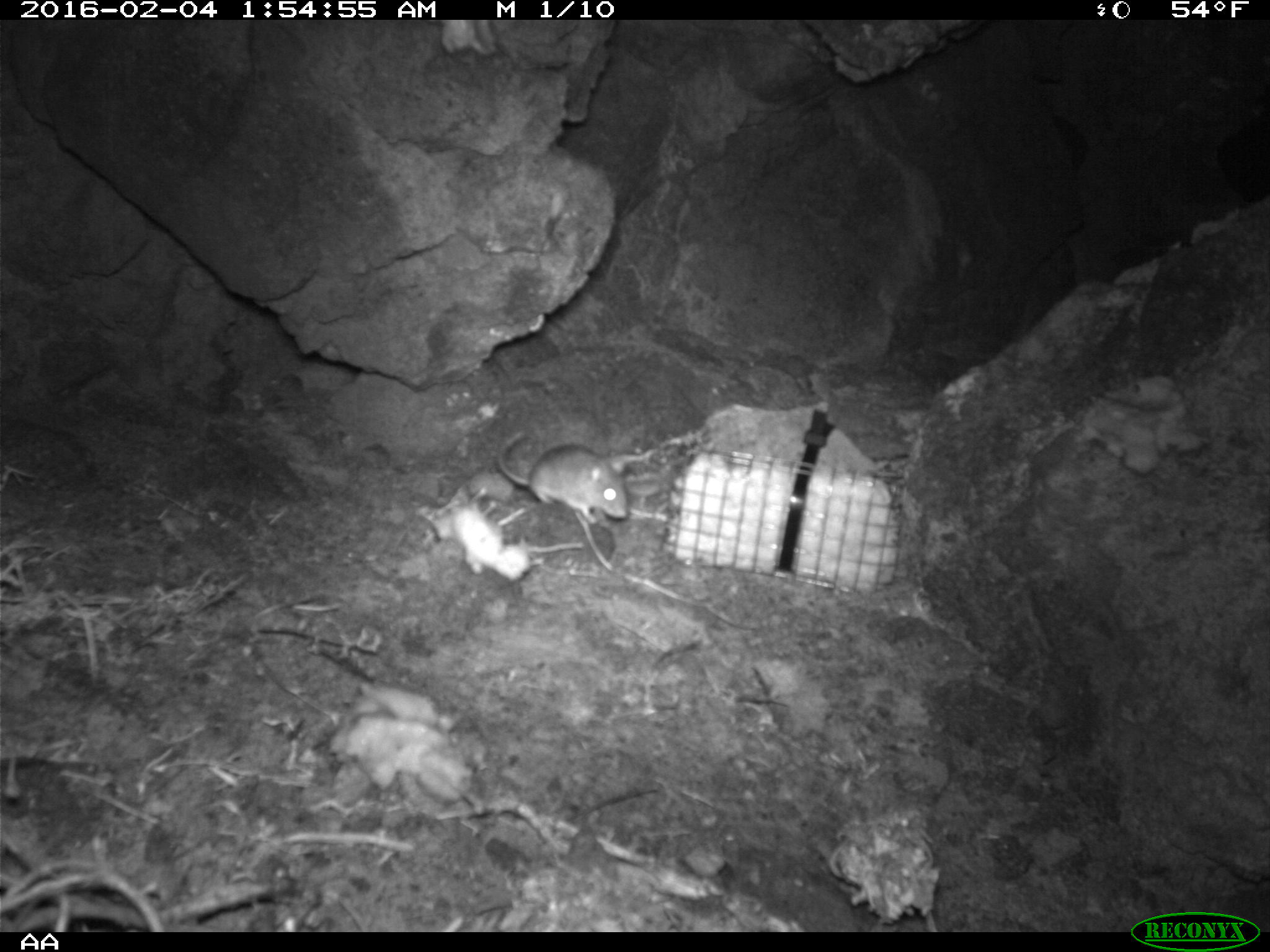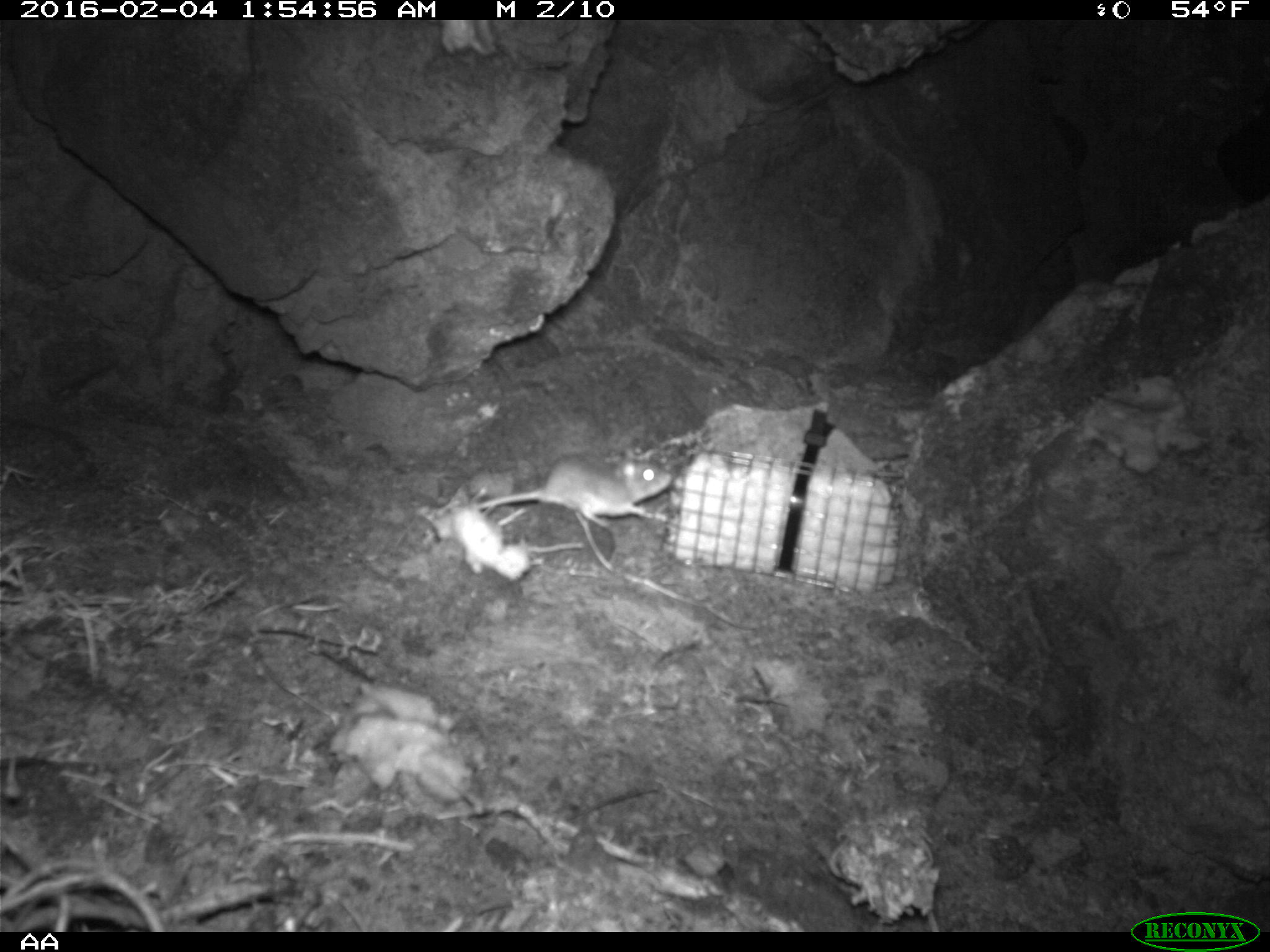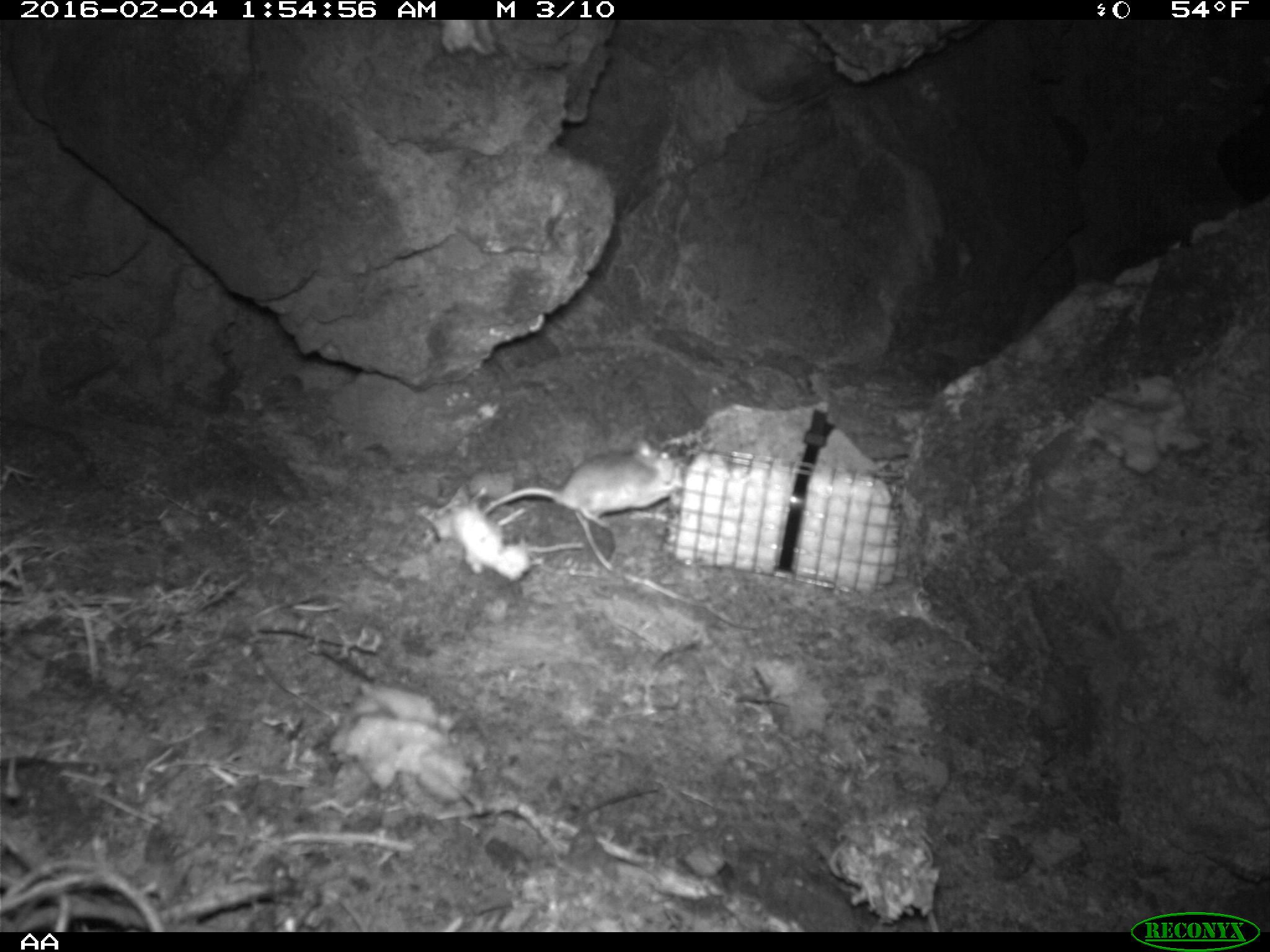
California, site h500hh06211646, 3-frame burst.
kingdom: Animalia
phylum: Chordata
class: Mammalia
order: Rodentia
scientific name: Rodentia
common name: rodent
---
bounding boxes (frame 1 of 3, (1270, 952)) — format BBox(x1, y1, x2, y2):
rodent: BBox(497, 431, 627, 524)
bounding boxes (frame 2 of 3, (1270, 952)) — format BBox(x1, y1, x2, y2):
rodent: BBox(475, 451, 672, 534)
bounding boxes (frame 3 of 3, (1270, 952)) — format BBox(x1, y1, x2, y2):
rodent: BBox(482, 439, 682, 527)